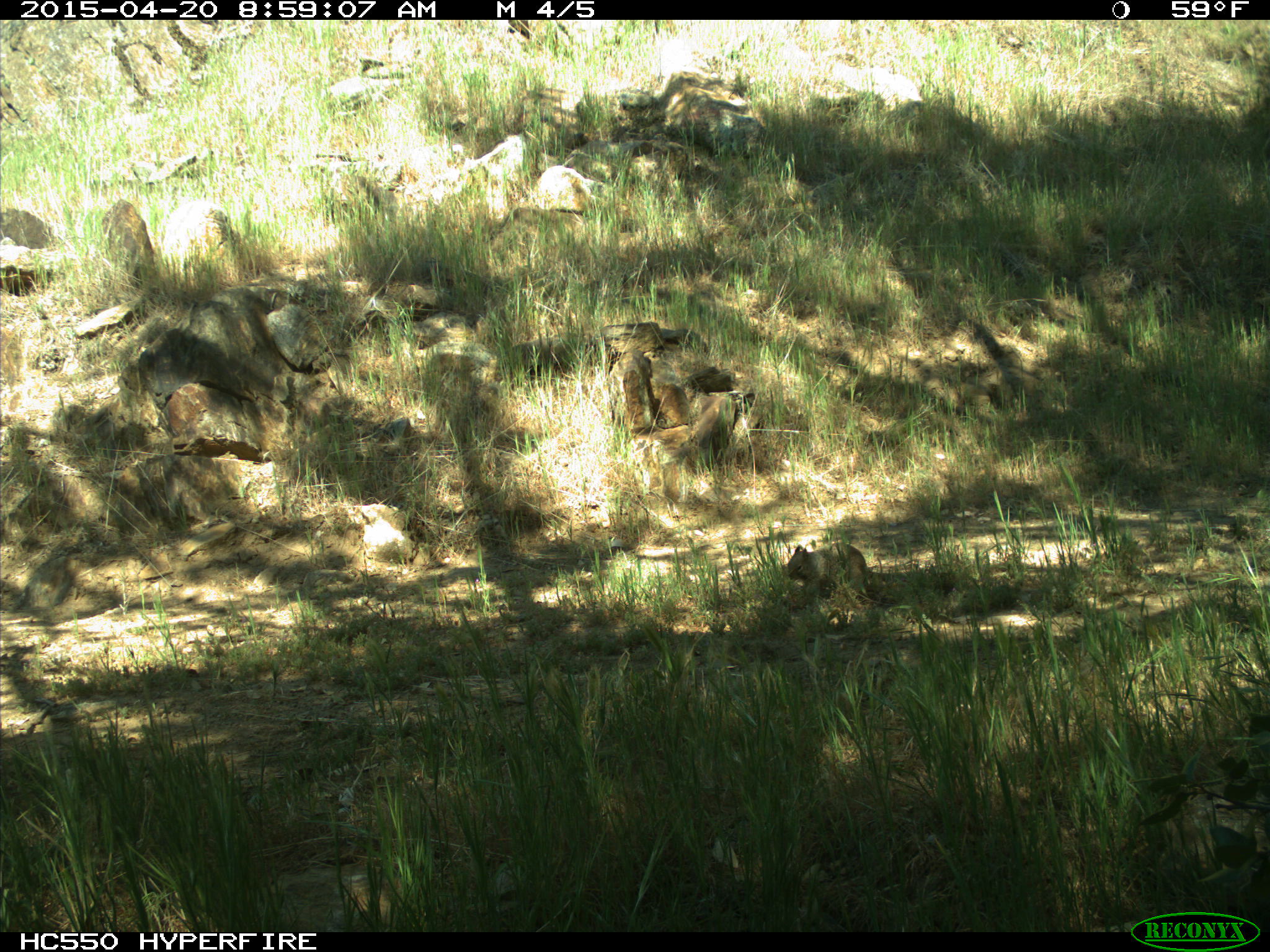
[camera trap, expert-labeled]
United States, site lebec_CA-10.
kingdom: Animalia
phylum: Chordata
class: Mammalia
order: Rodentia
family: Sciuridae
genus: Otospermophilus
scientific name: Otospermophilus beecheyi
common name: california ground squirrel